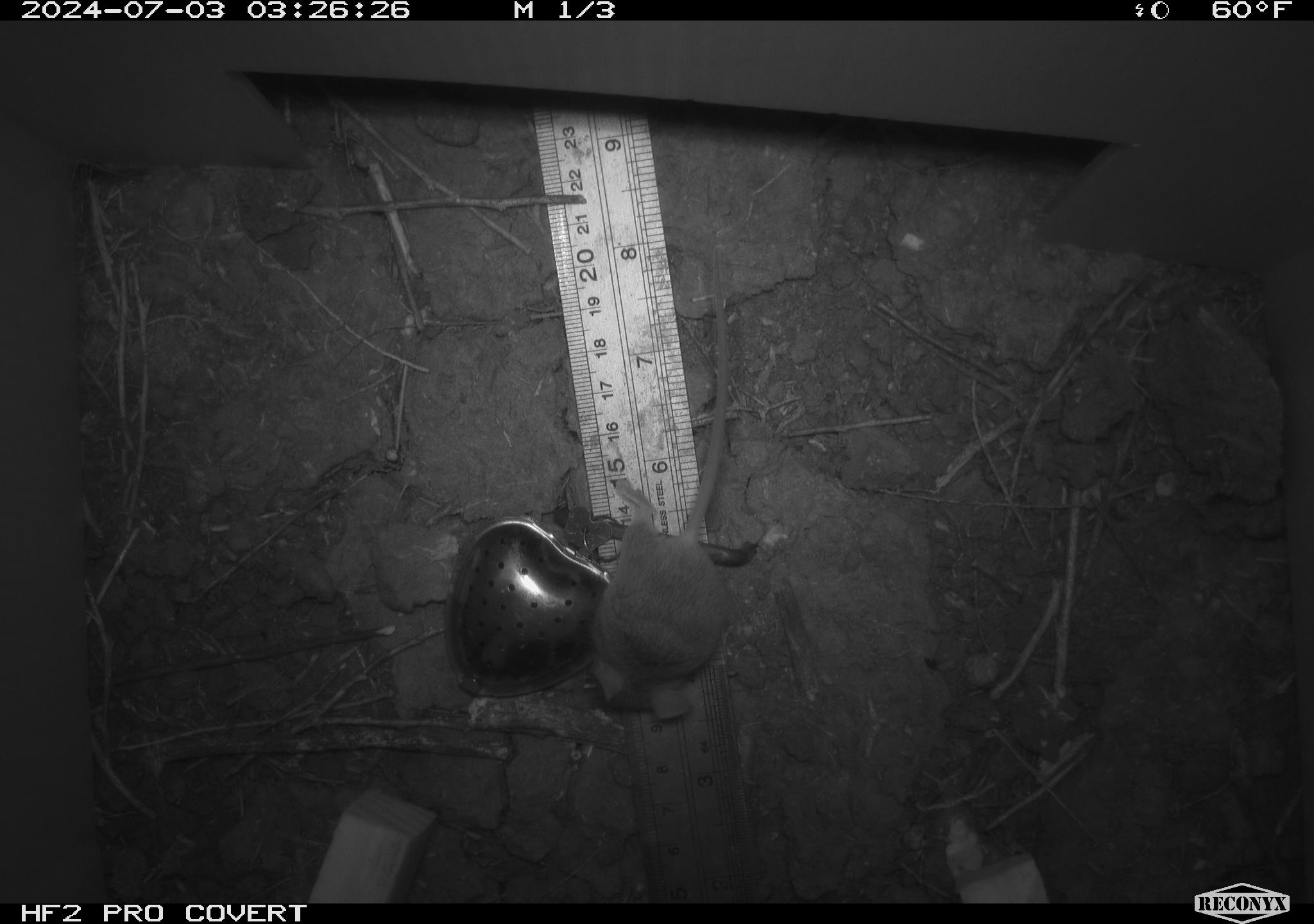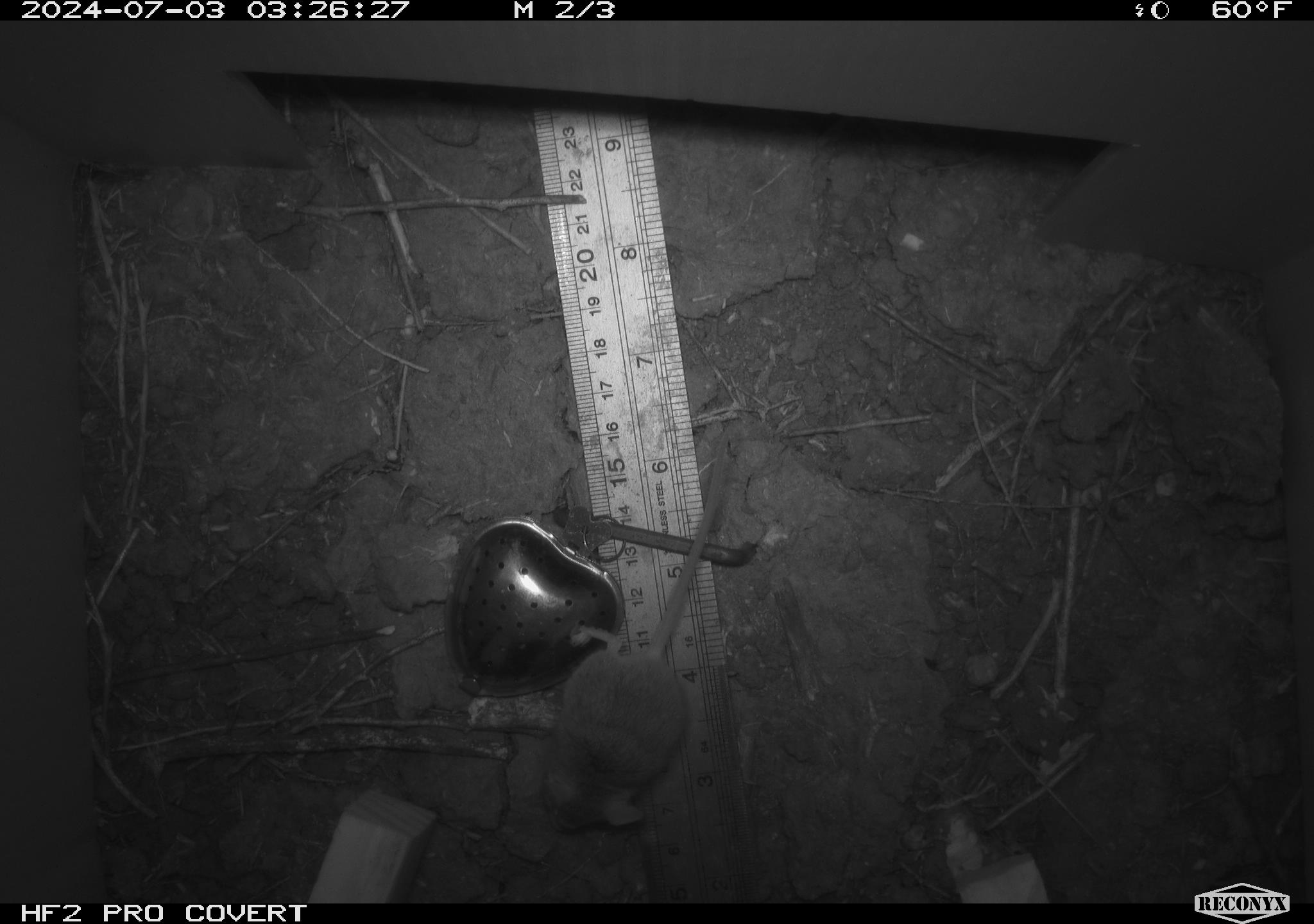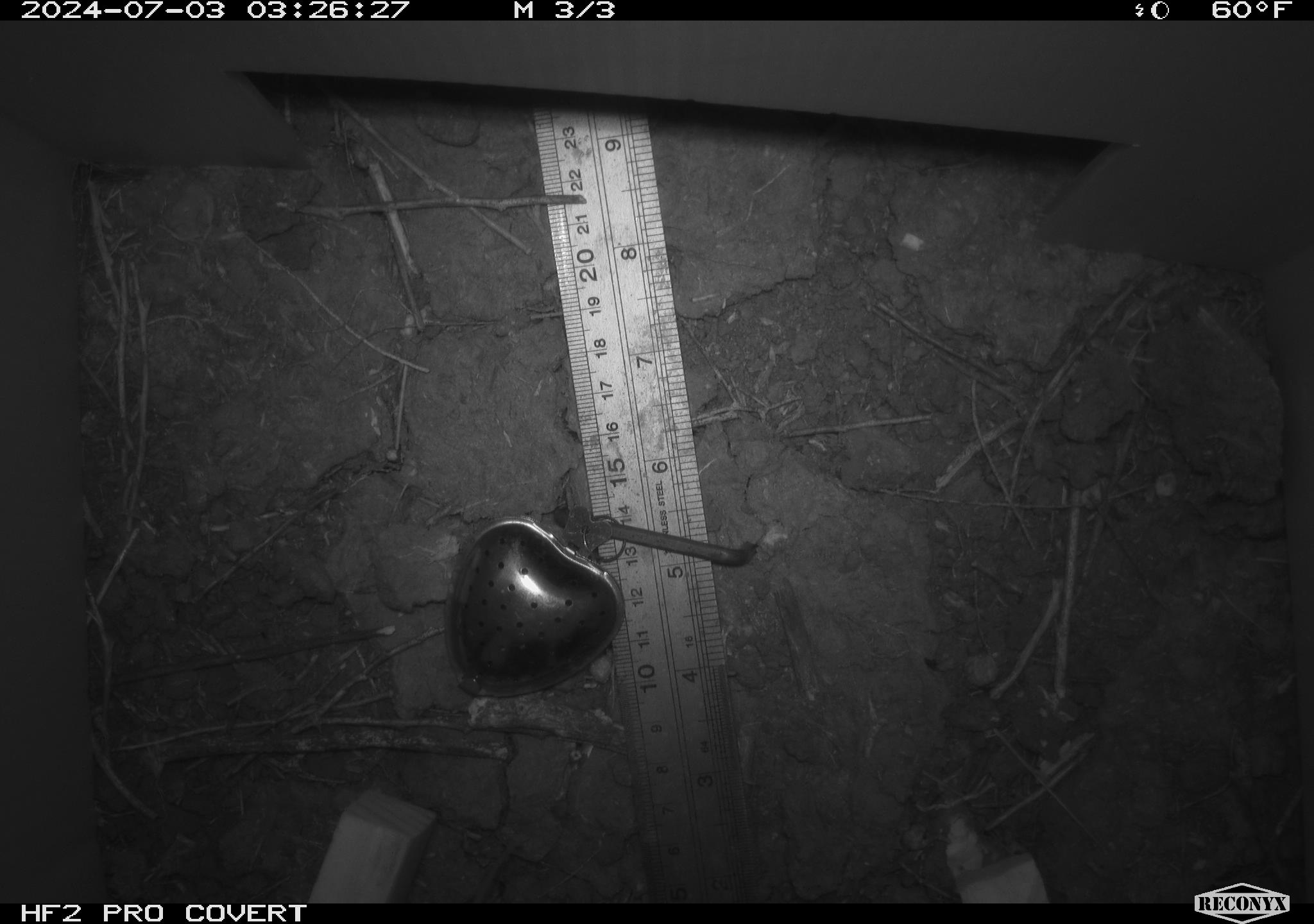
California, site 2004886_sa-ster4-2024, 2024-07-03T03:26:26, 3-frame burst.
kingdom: Animalia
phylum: Chordata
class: Mammalia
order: Rodentia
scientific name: Rodentia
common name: mouse species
Mouse species (Rodentia).